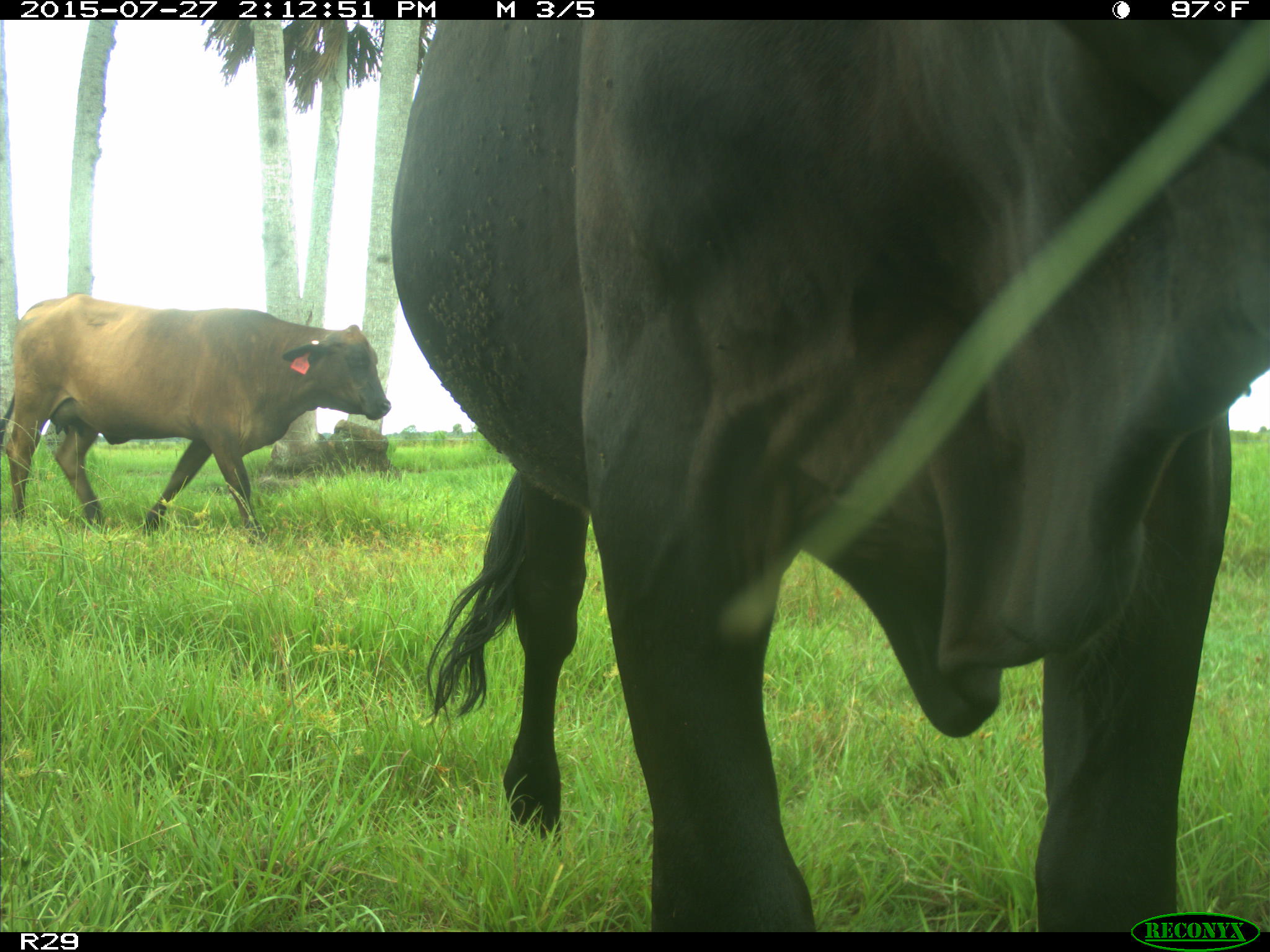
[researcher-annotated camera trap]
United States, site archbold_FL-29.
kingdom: Animalia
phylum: Chordata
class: Mammalia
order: Artiodactyla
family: Bovidae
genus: Bos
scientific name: Bos taurus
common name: domestic cow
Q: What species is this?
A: Bos taurus (domestic cow).